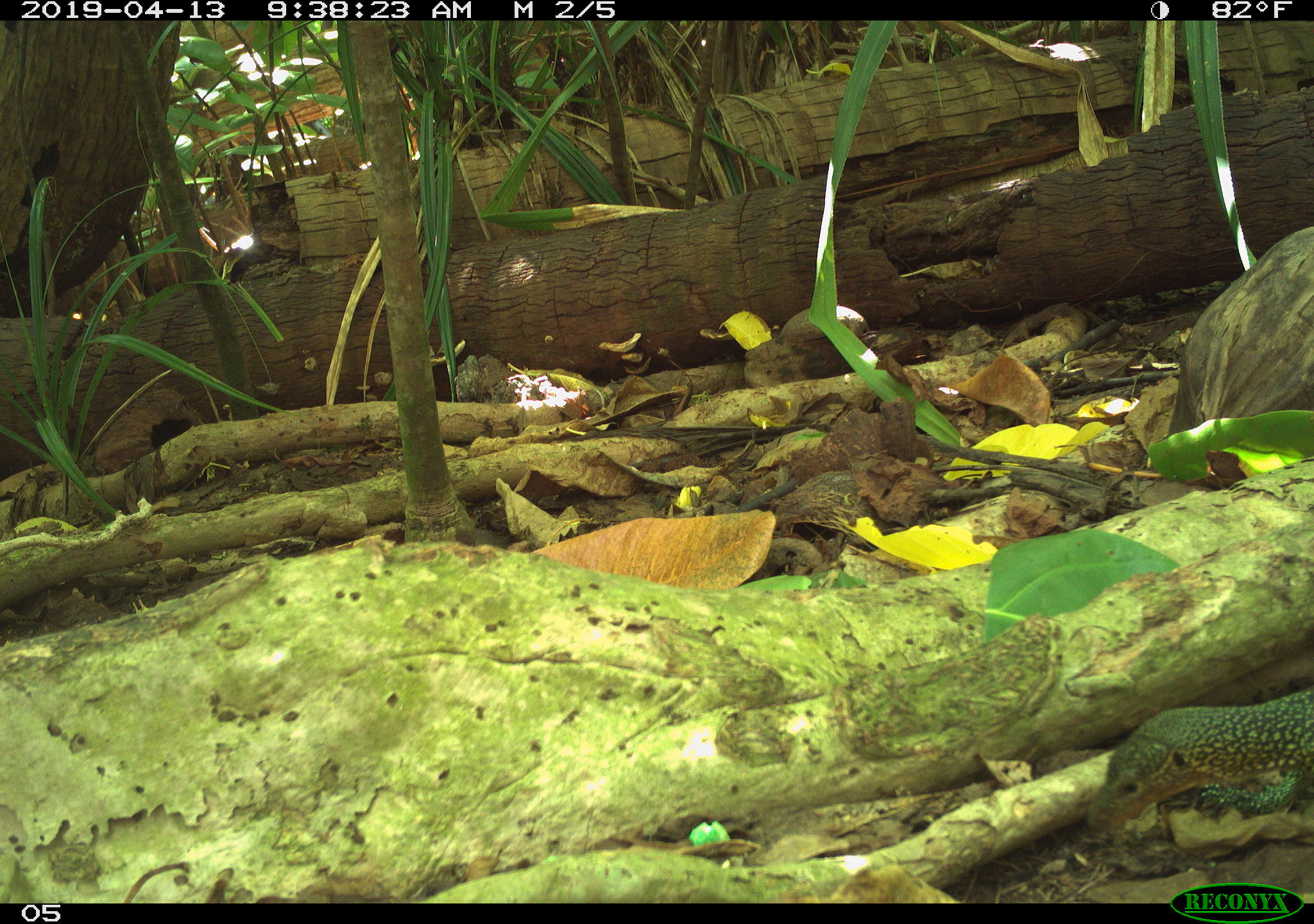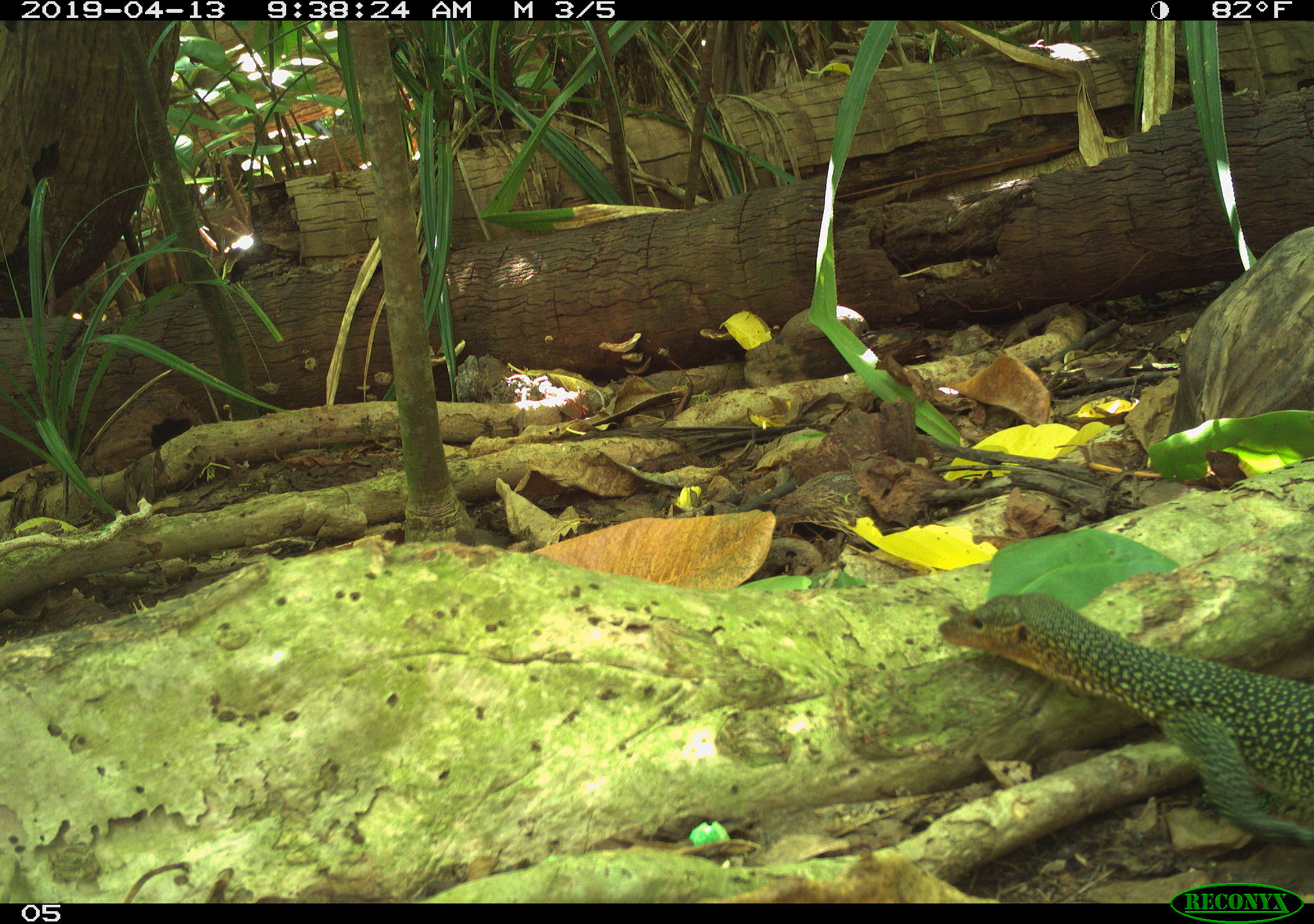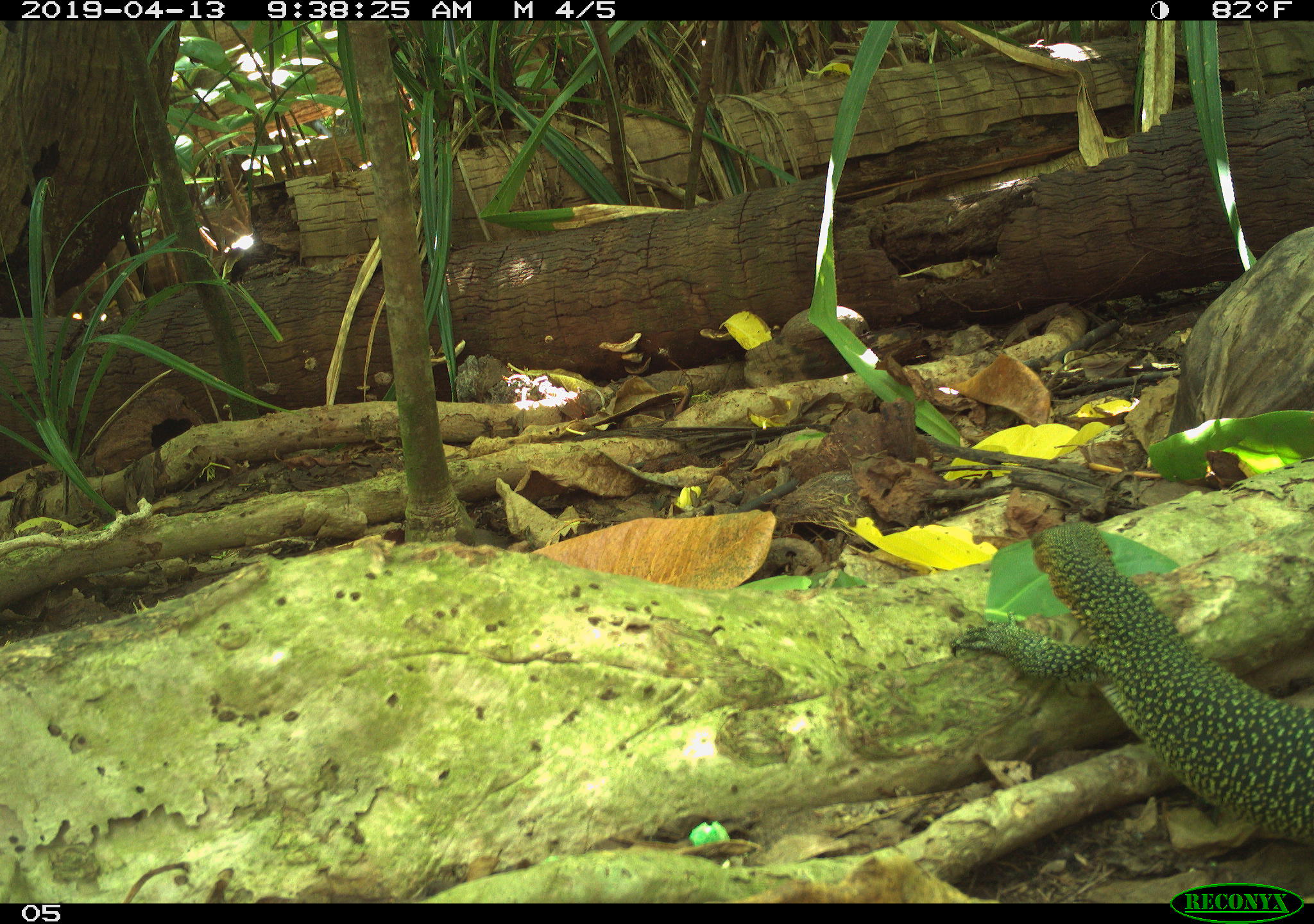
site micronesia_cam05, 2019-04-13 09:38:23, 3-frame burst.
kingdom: Animalia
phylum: Chordata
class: Reptilia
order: Squamata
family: Varanidae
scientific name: Varanidae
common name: monitor lizard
Monitor lizard (Varanidae).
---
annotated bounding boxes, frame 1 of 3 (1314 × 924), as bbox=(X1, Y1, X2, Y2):
monitor lizard: bbox=(1106, 690, 1314, 829)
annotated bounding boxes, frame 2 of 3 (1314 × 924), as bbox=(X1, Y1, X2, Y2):
monitor lizard: bbox=(919, 600, 1314, 853)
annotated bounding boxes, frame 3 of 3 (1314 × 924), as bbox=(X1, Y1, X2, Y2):
monitor lizard: bbox=(994, 518, 1314, 848)